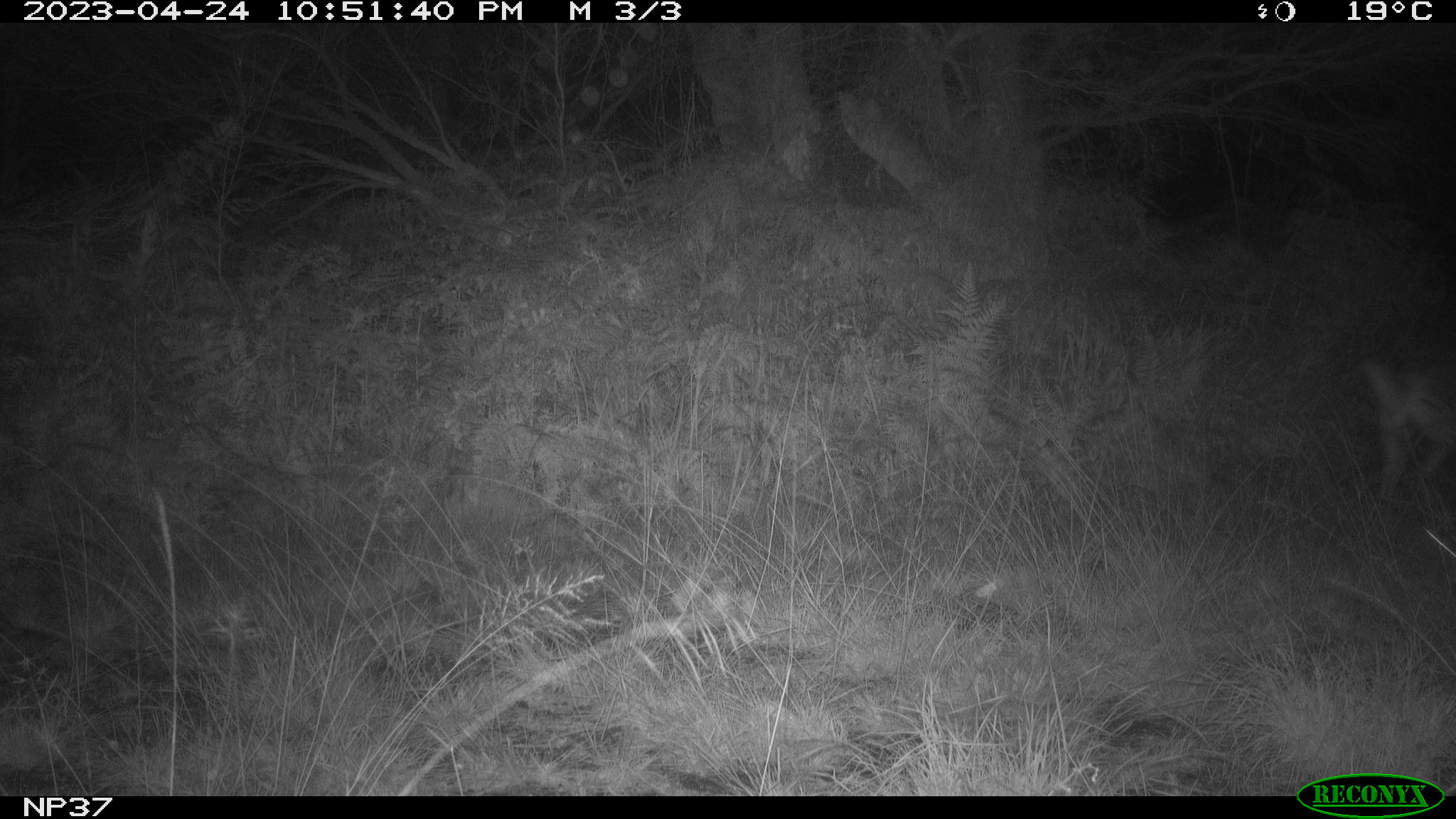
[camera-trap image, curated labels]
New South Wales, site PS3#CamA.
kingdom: Animalia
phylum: Chordata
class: Mammalia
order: Carnivora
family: Canidae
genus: Canis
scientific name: Canis familiaris dingo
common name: dingo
Dingo (Canis familiaris dingo).